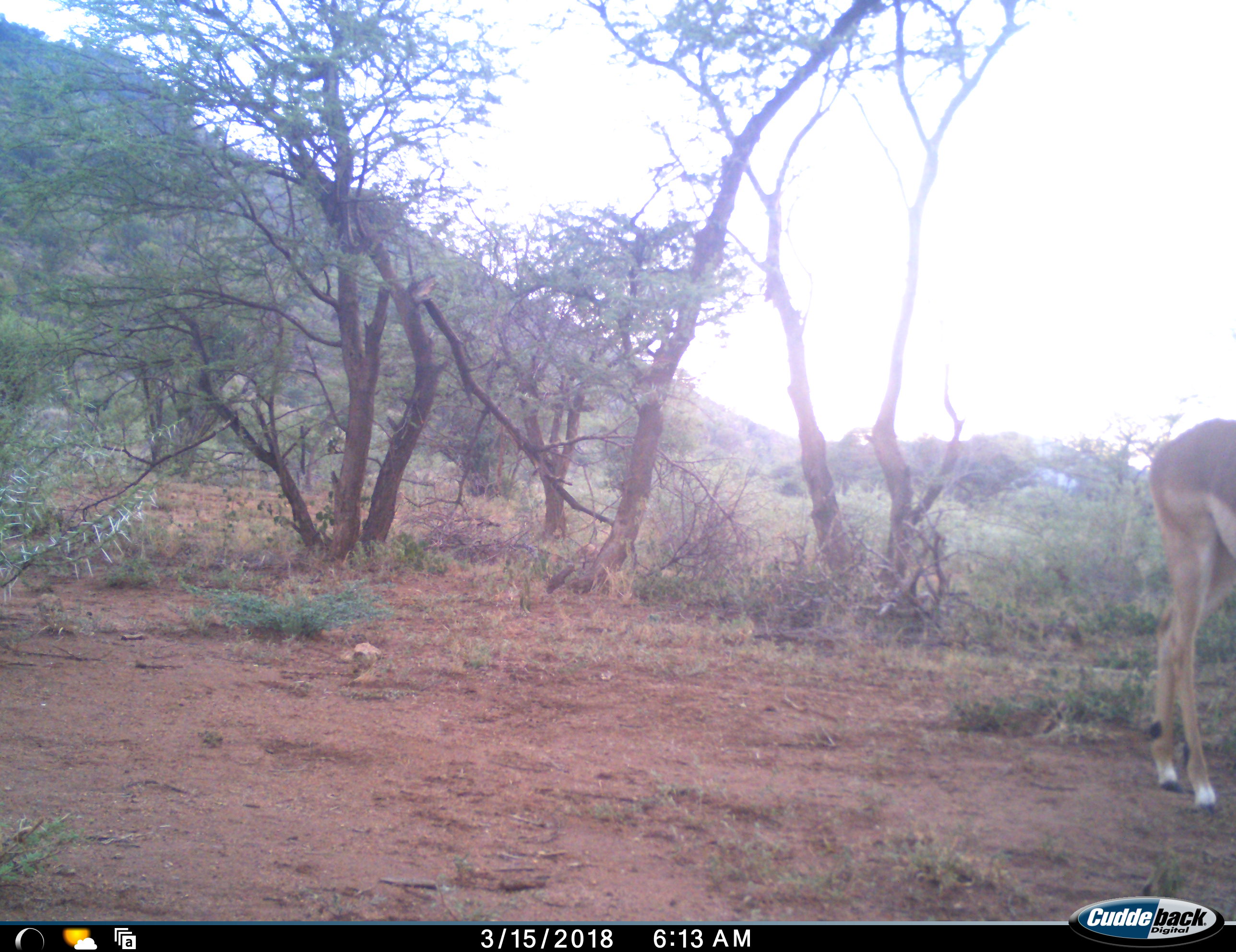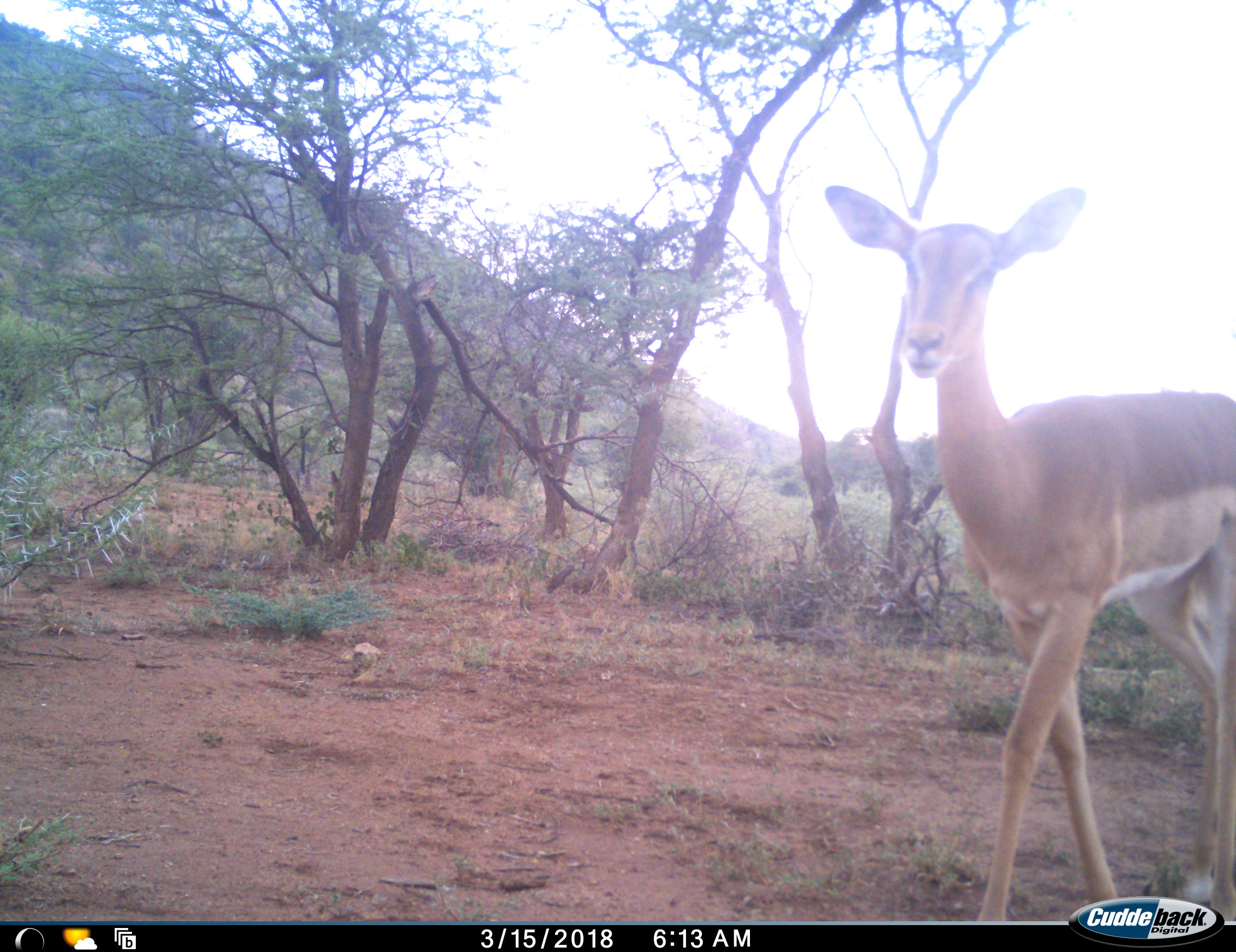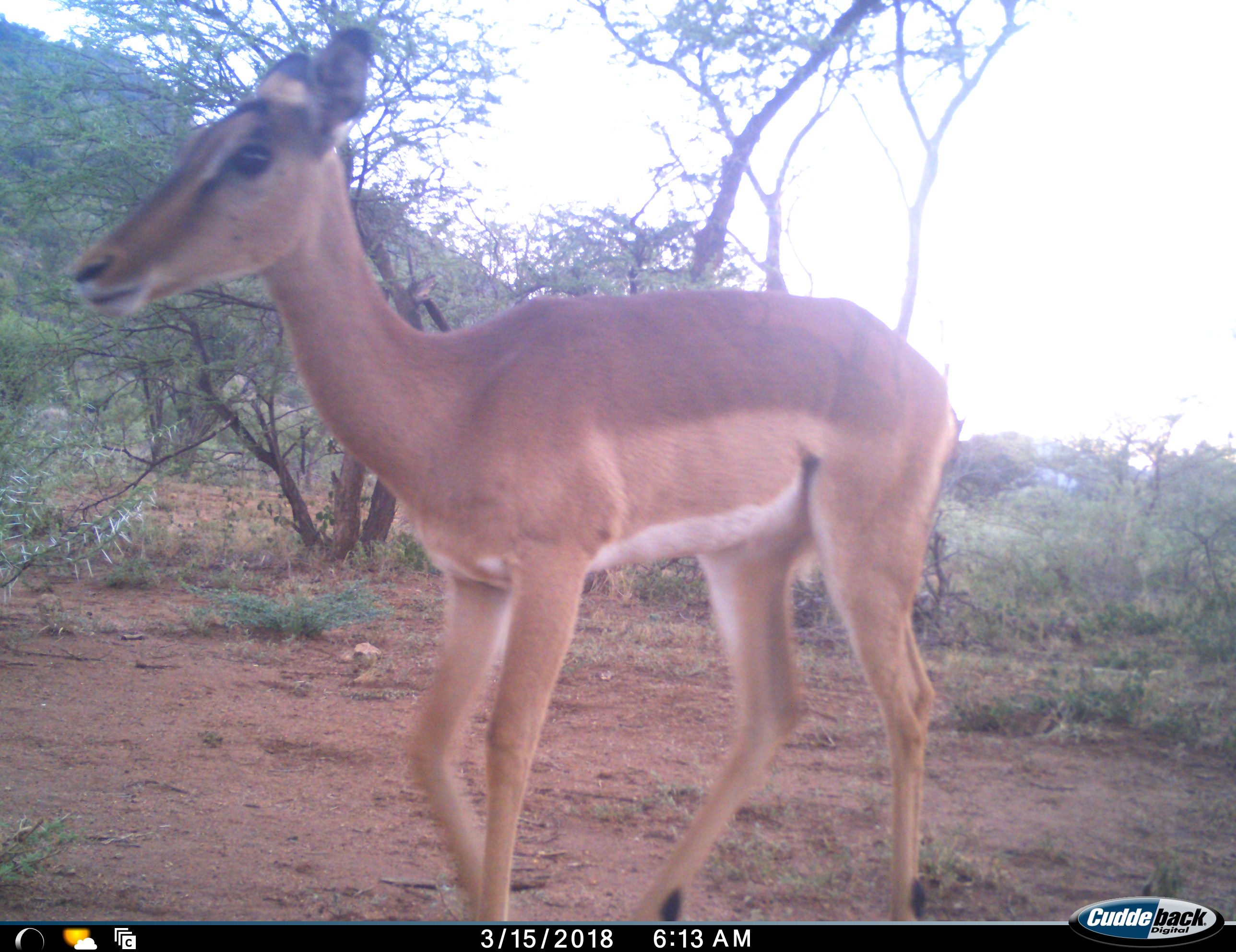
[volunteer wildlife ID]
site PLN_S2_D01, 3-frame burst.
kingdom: Animalia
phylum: Chordata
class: Mammalia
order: Artiodactyla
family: Bovidae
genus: Aepyceros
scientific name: Aepyceros melampus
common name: impala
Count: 1.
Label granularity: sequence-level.